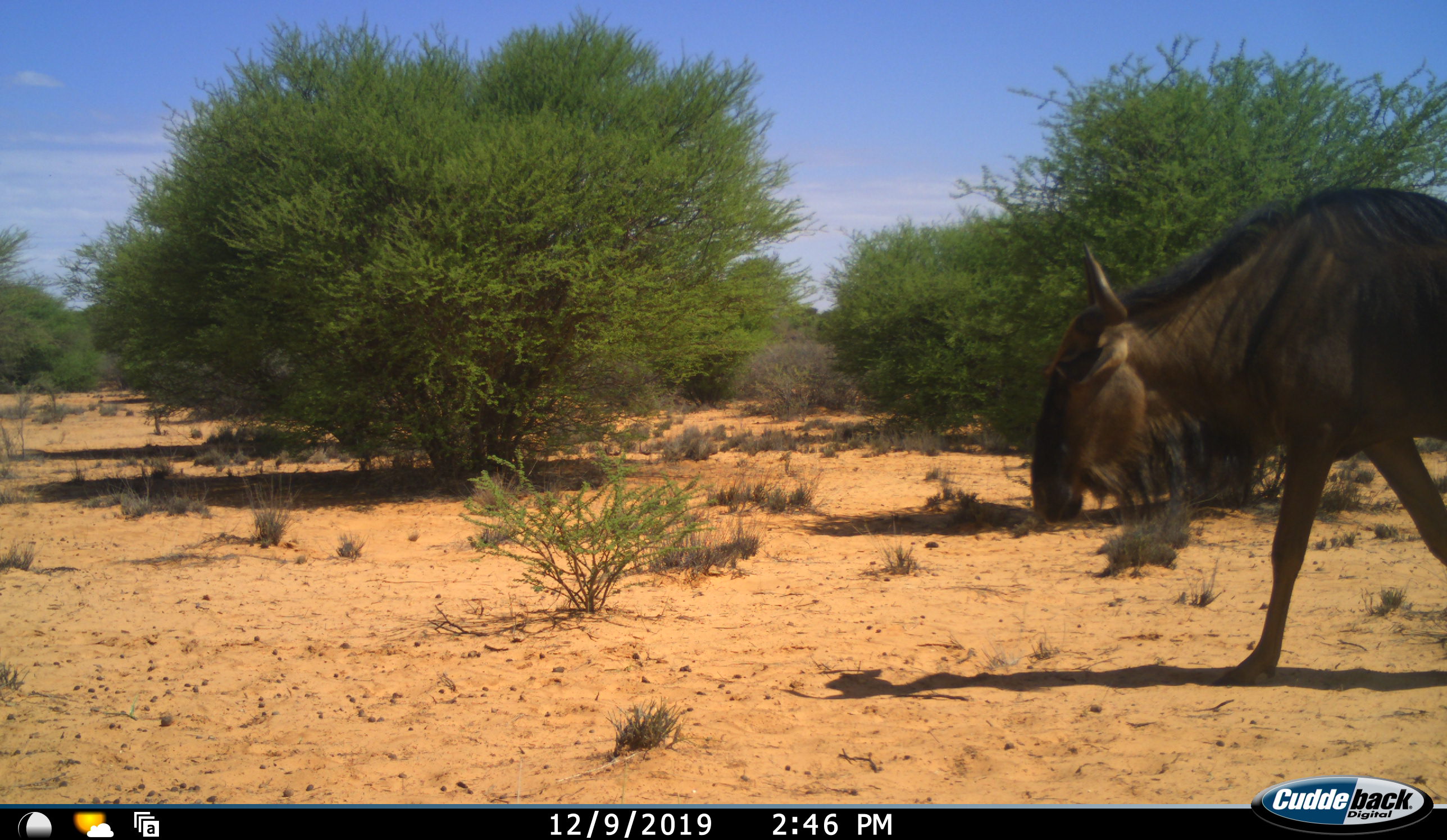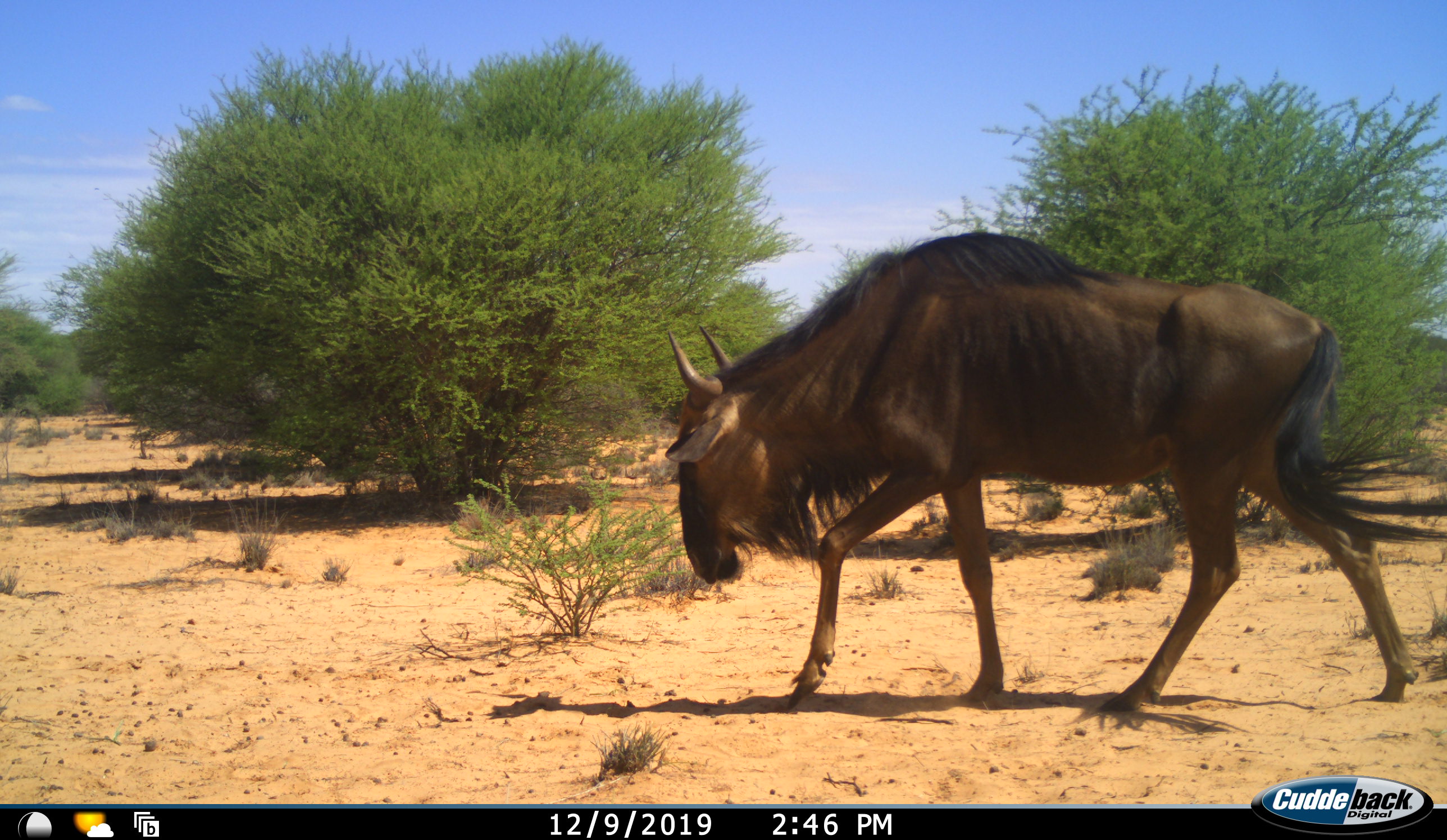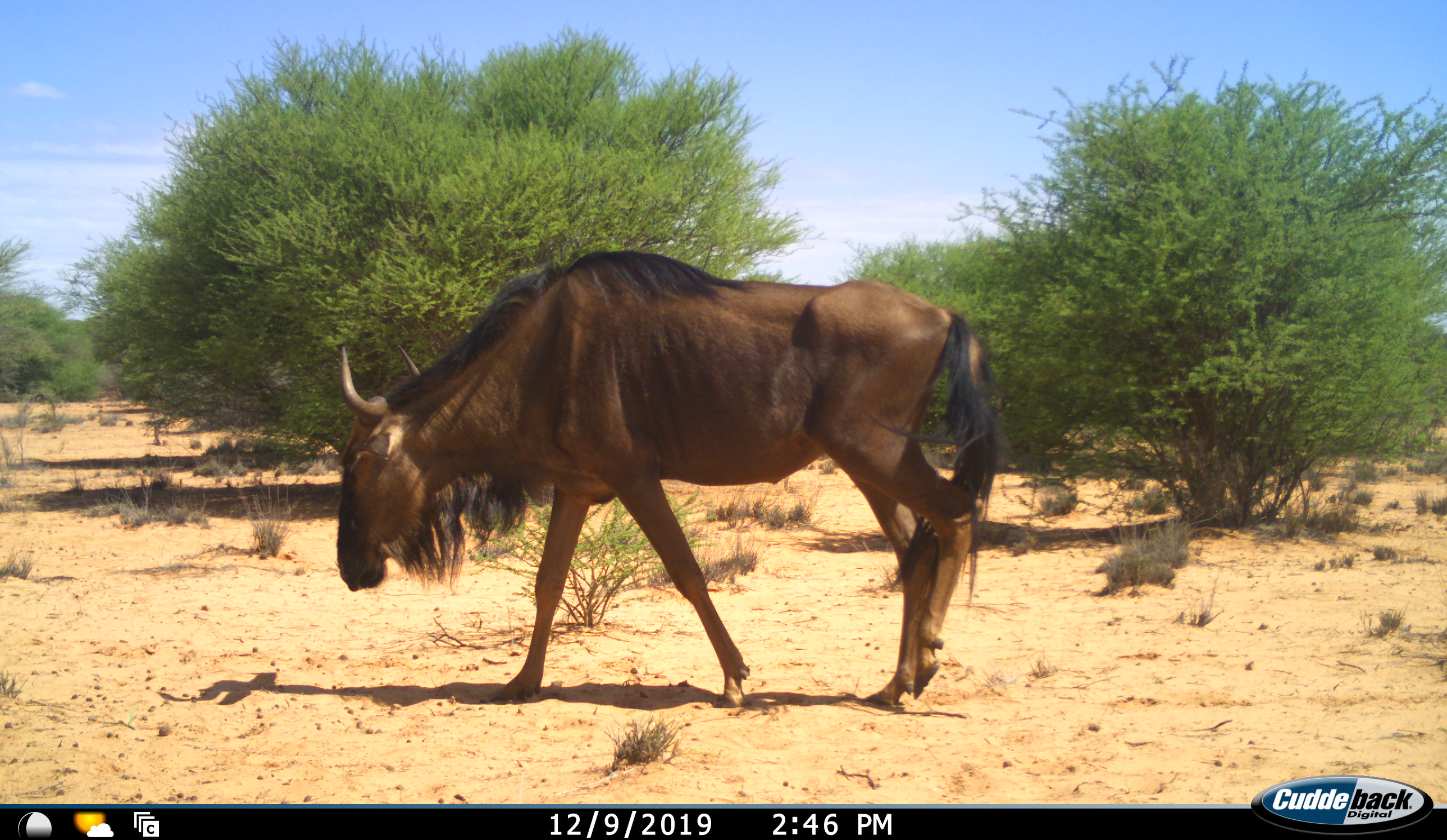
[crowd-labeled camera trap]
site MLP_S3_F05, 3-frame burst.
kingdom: Animalia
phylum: Chordata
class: Mammalia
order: Artiodactyla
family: Bovidae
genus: Connochaetes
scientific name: Connochaetes taurinus taurinus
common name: blue wildebeest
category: wildebeestblue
Wildebeestblue (blue wildebeest) (Connochaetes taurinus taurinus), count 1. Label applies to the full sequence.